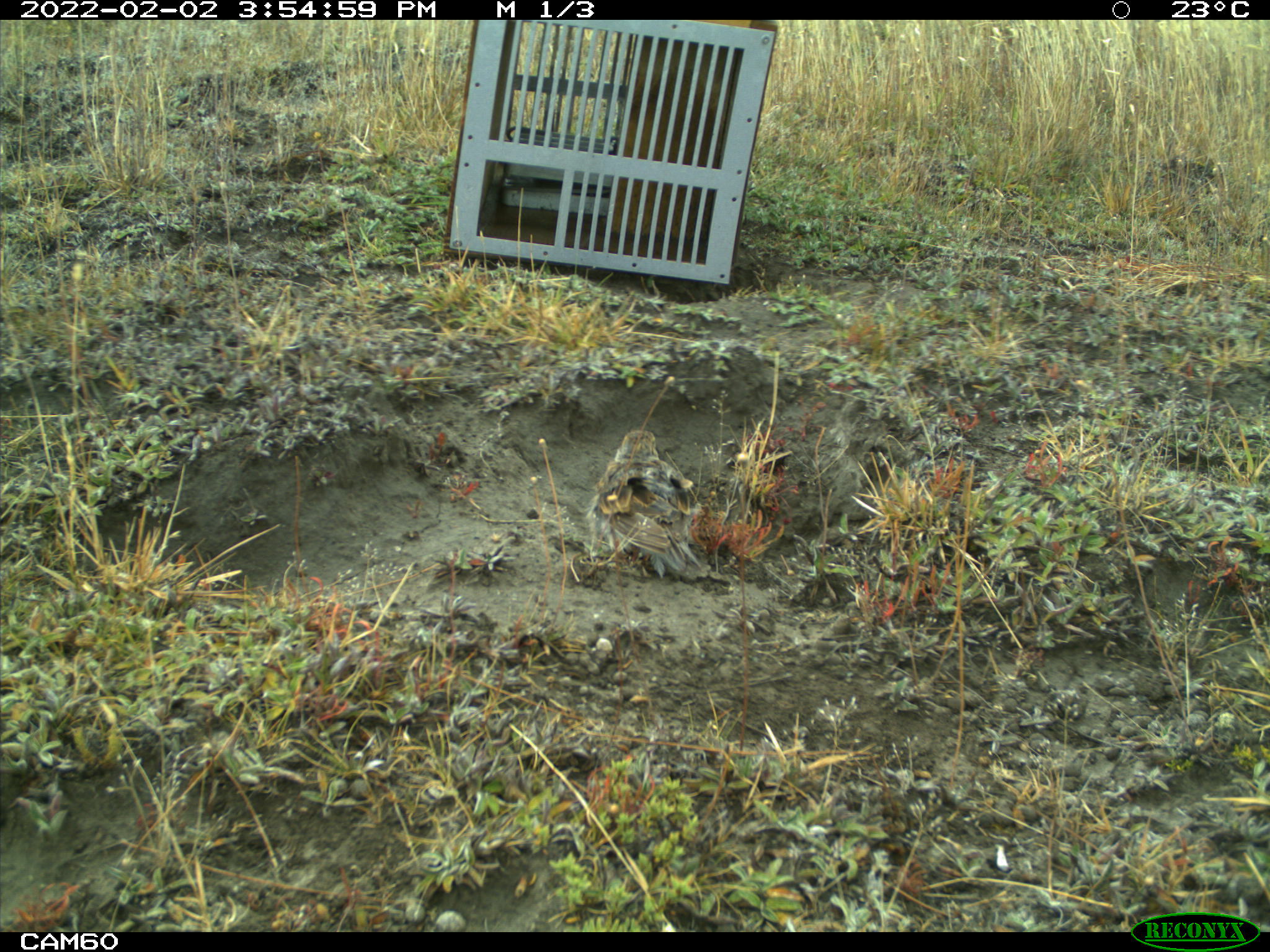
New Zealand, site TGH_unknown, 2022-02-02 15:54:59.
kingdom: Animalia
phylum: Chordata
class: Aves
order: Passeriformes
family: Motacillidae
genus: Anthus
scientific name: Anthus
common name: pipit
Pipit (Anthus).